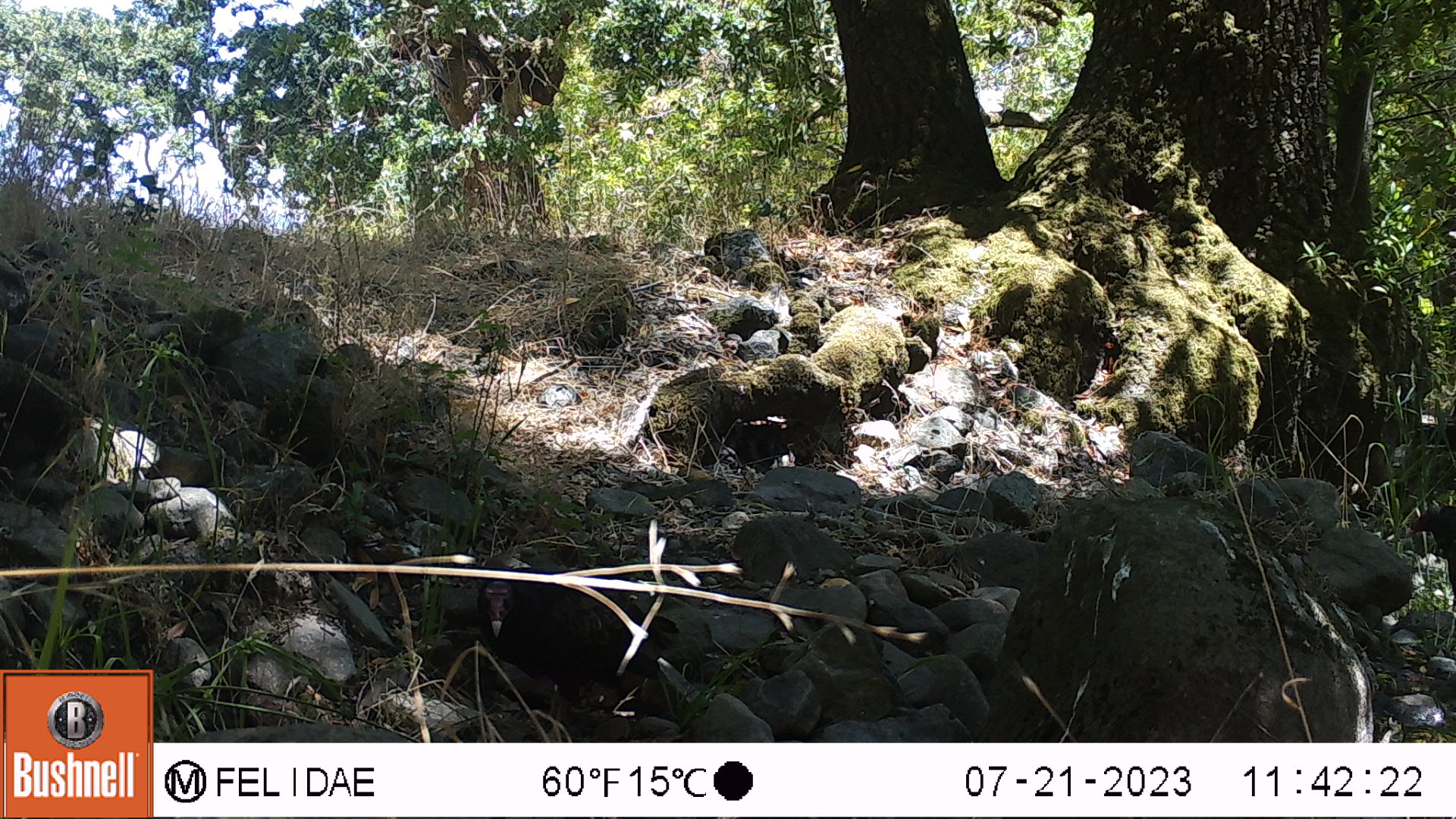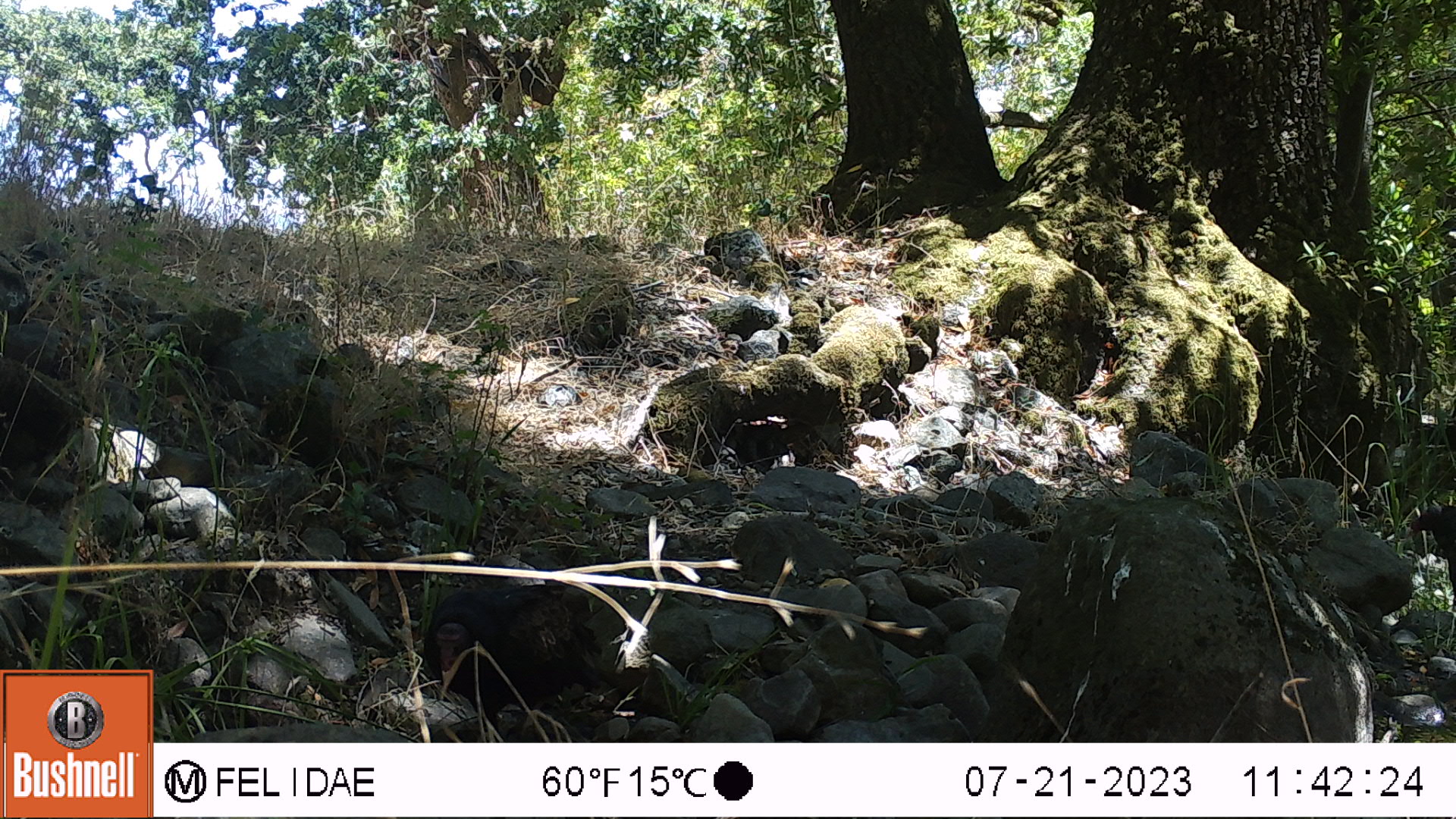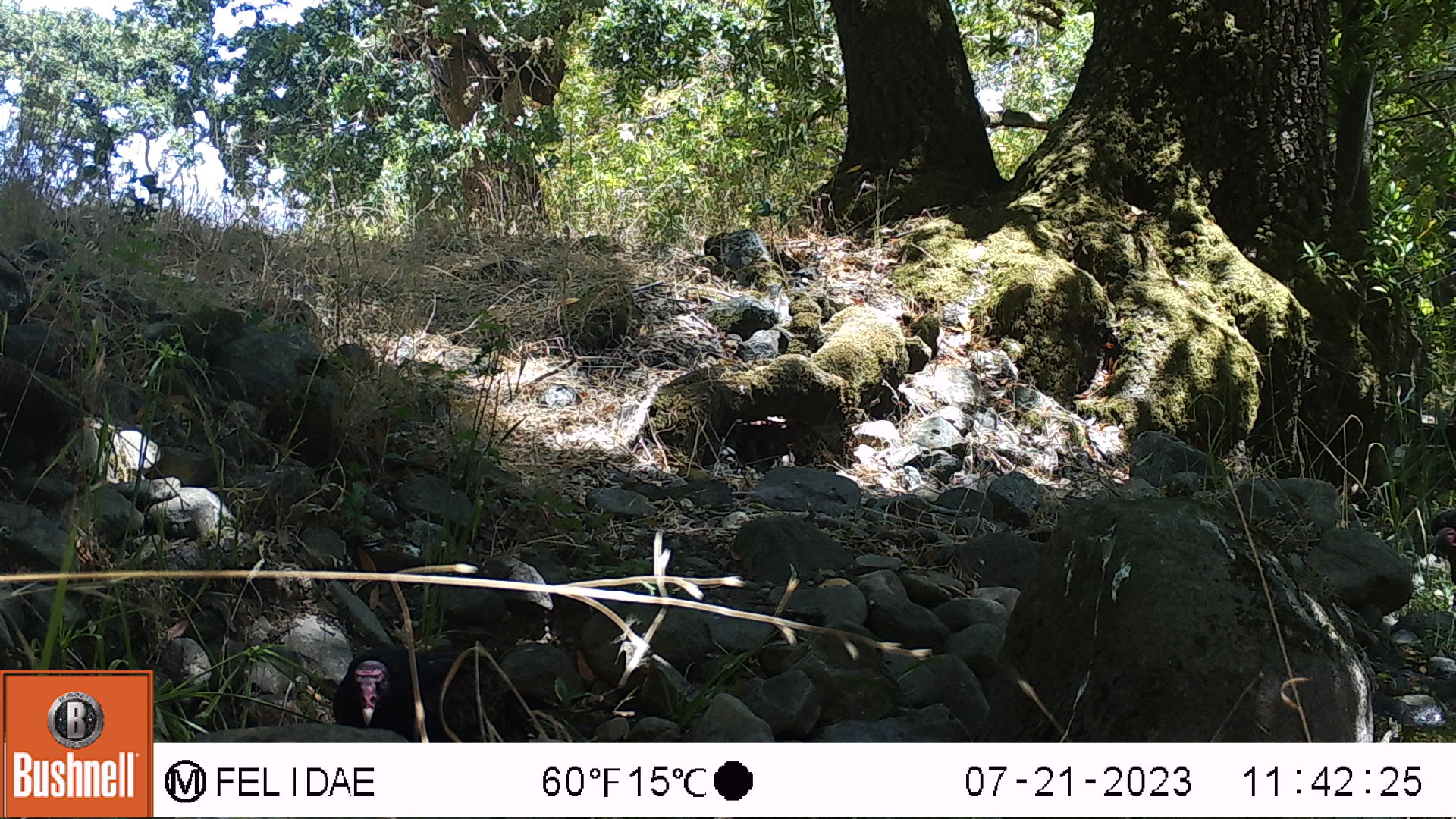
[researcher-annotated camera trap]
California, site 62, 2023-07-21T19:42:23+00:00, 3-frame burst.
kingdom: Animalia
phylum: Chordata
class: Aves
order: Cathartiformes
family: Cathartidae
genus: Cathartes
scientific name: Cathartes aura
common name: turkey vulture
Turkey vulture (Cathartes aura).